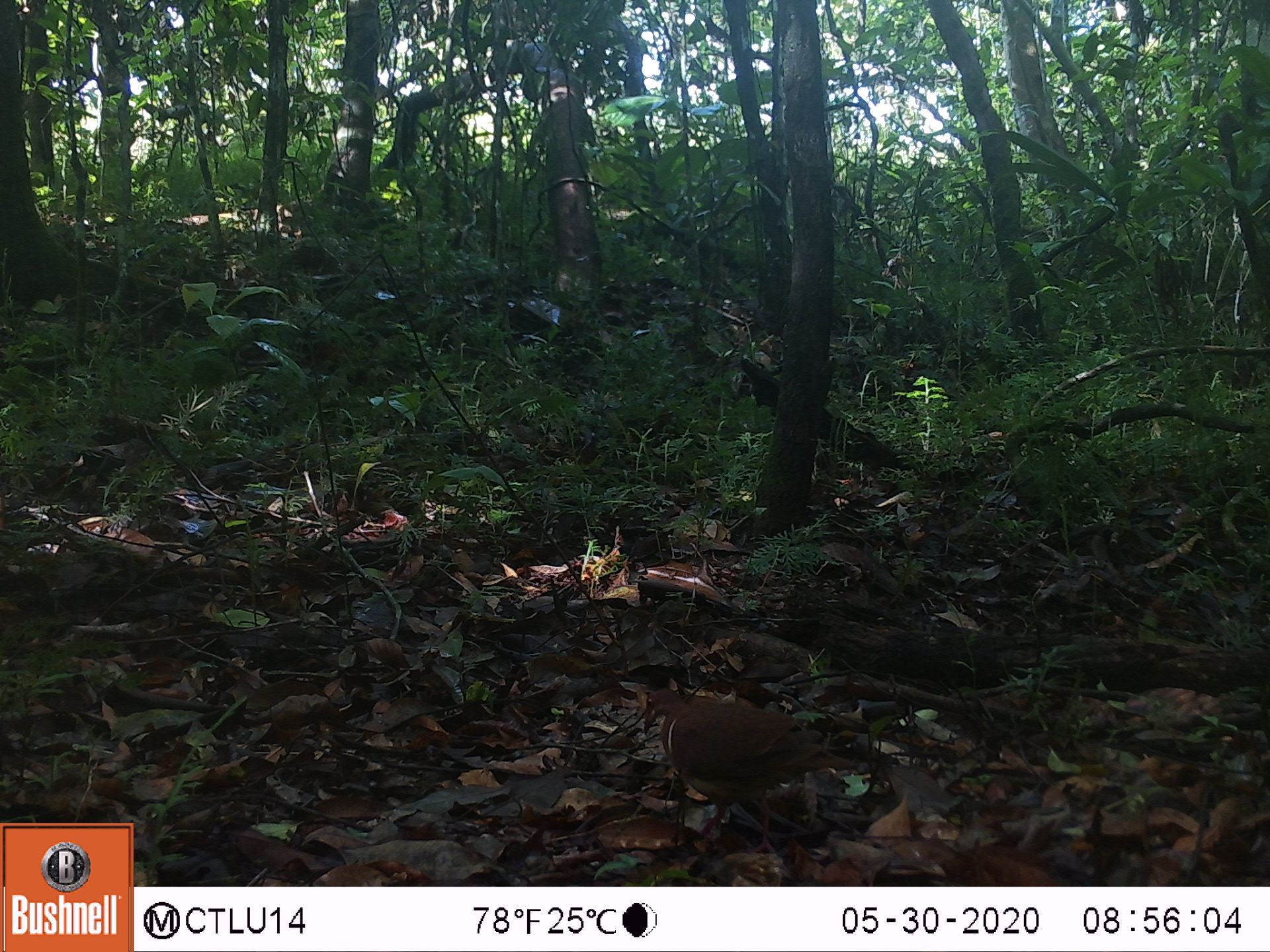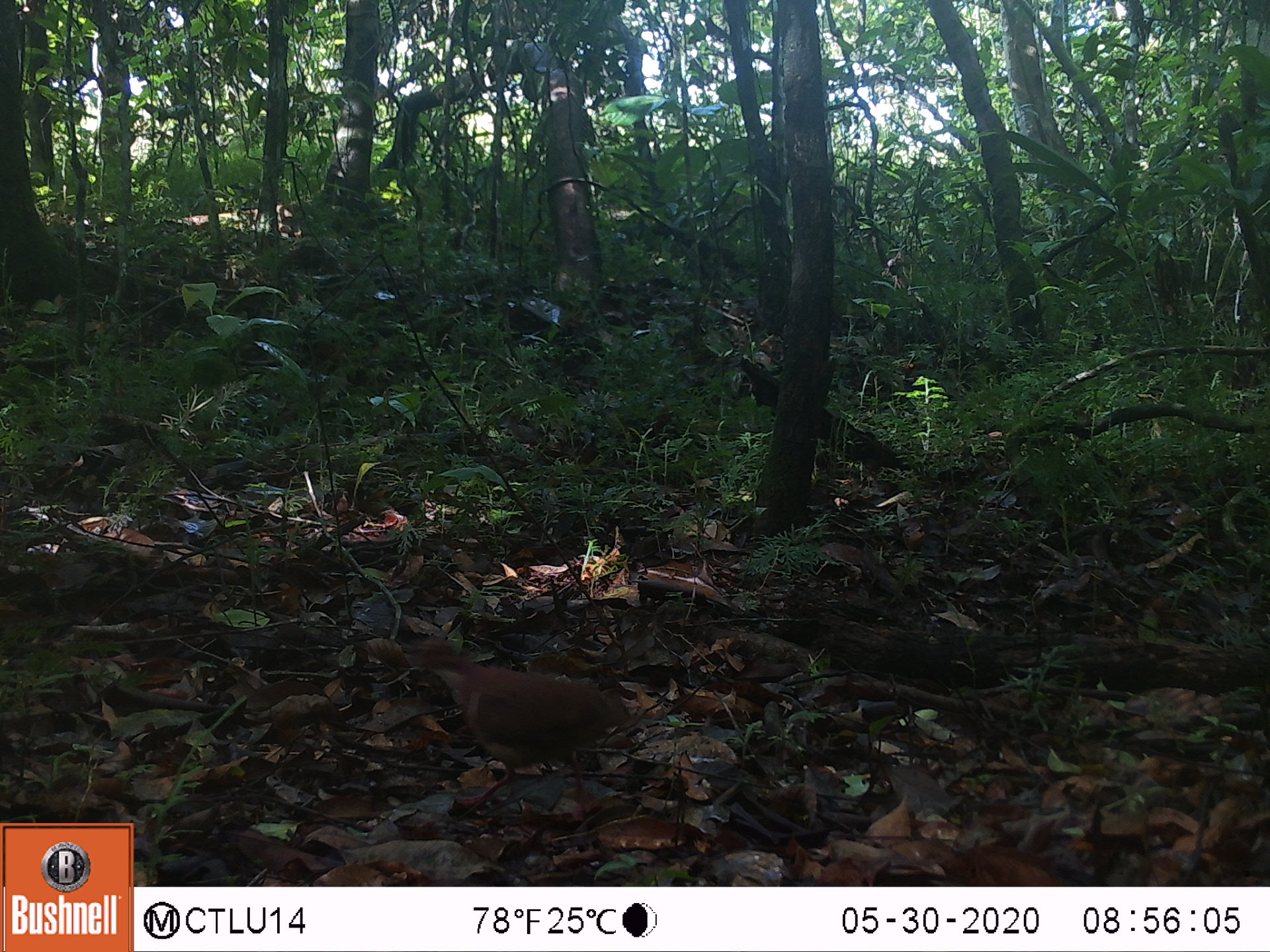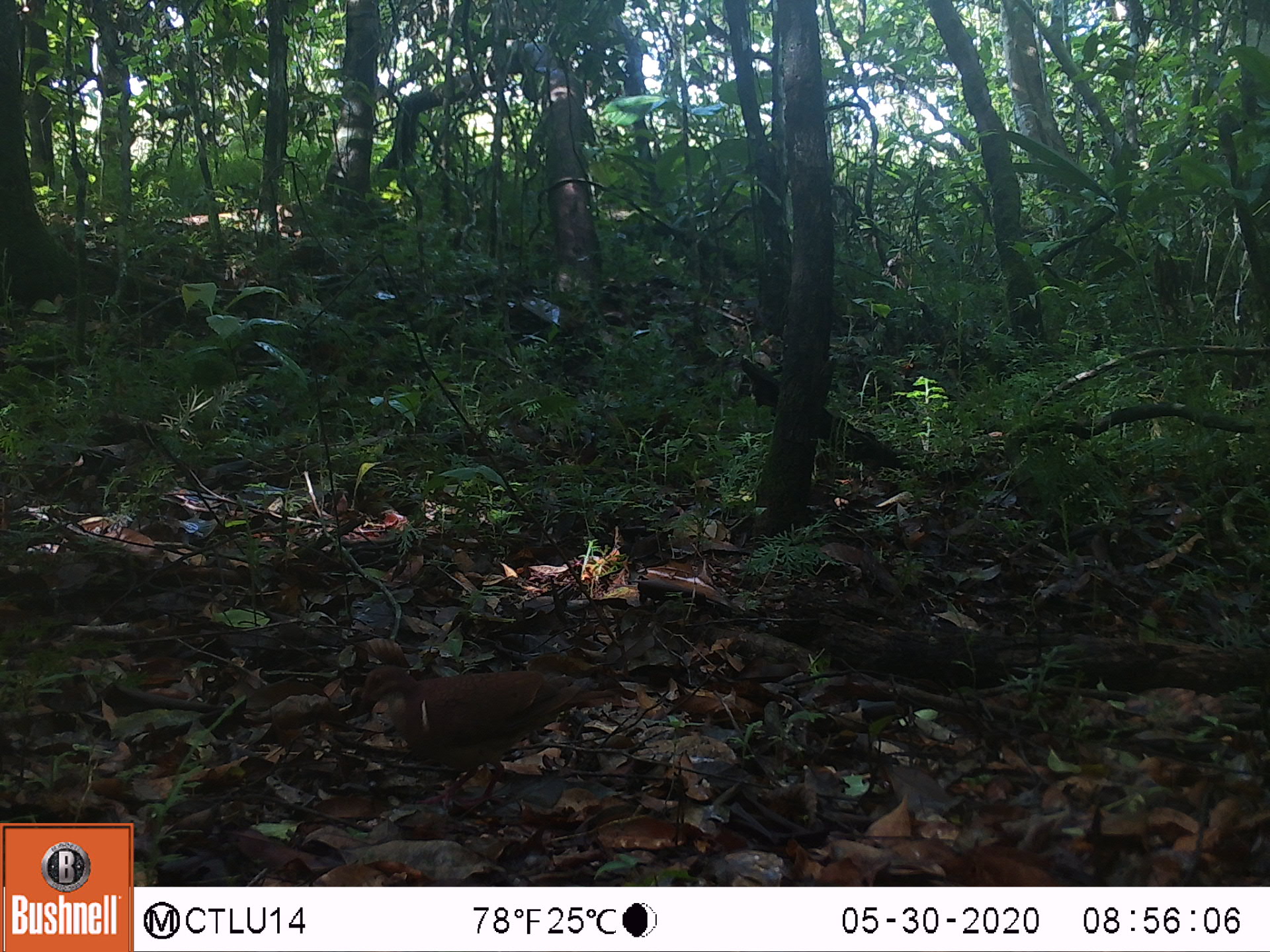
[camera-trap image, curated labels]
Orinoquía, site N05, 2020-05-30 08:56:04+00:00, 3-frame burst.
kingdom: Animalia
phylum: Chordata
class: Aves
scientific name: Aves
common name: bird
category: unknown bird